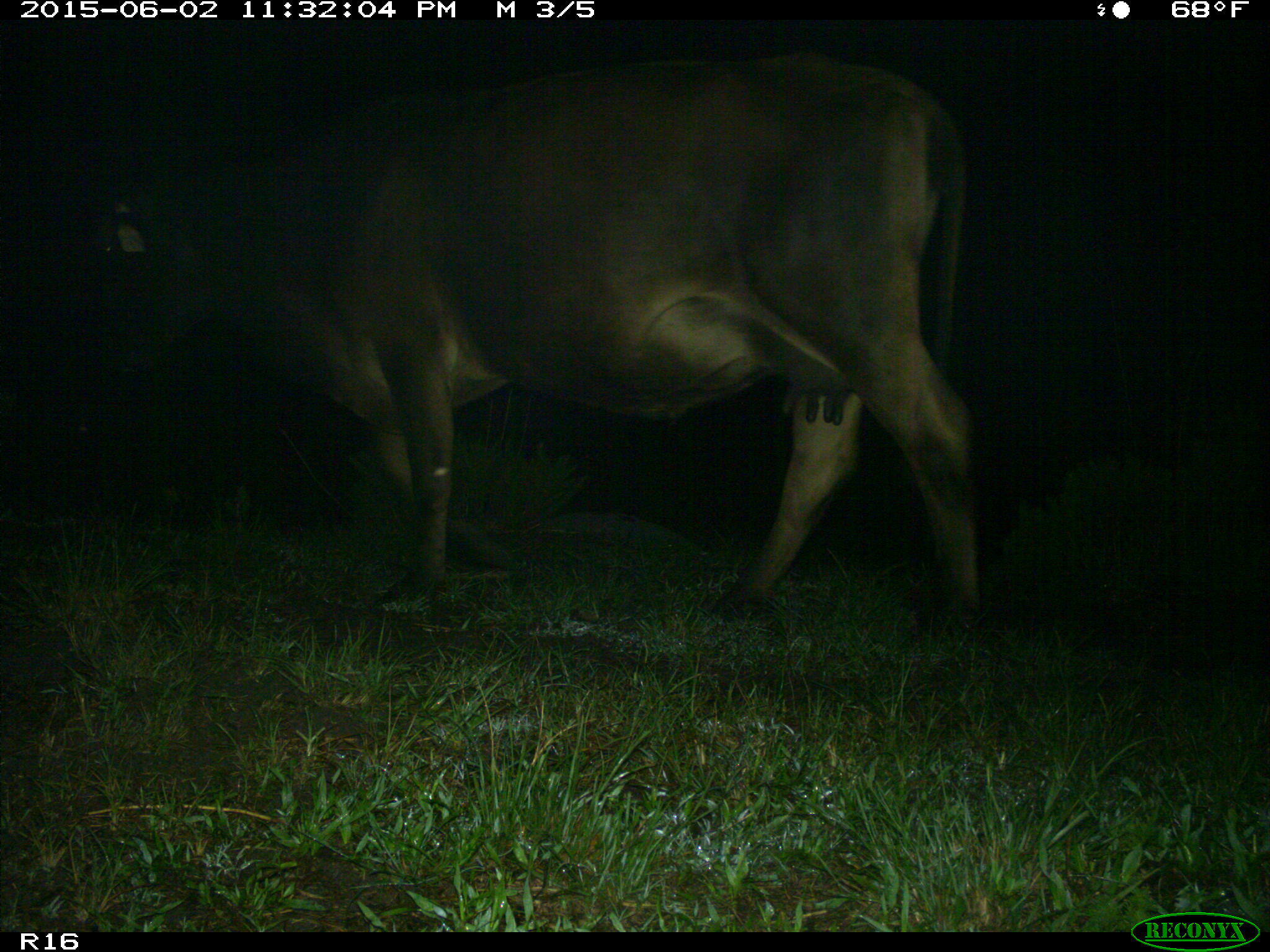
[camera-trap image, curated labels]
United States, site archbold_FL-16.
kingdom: Animalia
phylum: Chordata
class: Mammalia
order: Artiodactyla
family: Bovidae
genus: Bos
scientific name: Bos taurus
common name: domestic cow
Bos taurus (domestic cow).